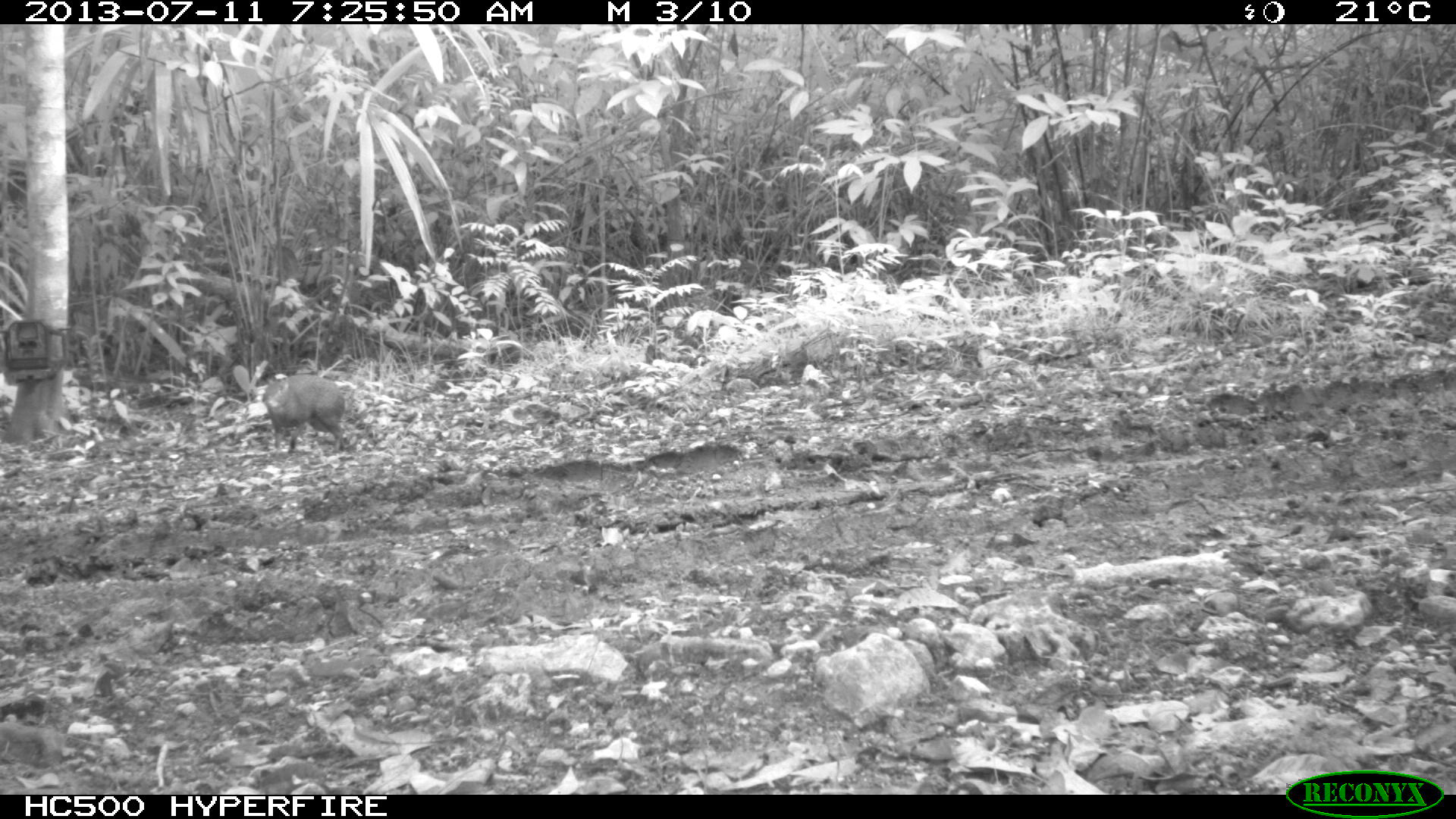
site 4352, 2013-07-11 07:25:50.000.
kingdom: Animalia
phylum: Chordata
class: Mammalia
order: Rodentia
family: Dasyproctidae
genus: Dasyprocta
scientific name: Dasyprocta punctata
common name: central american agouti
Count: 1.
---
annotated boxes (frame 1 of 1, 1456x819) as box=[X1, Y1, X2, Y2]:
dasyprocta punctata: box=[260, 373, 345, 458]